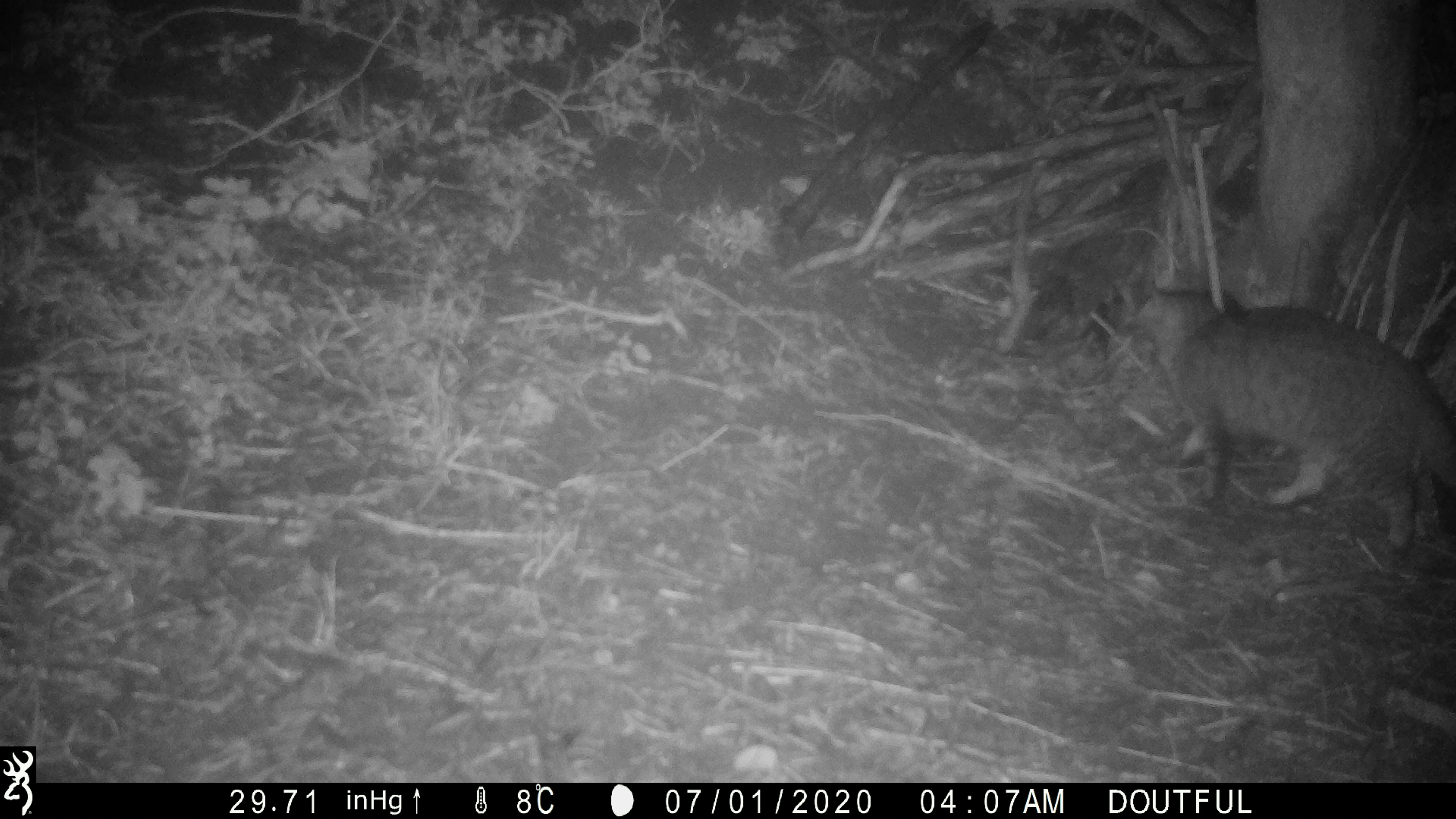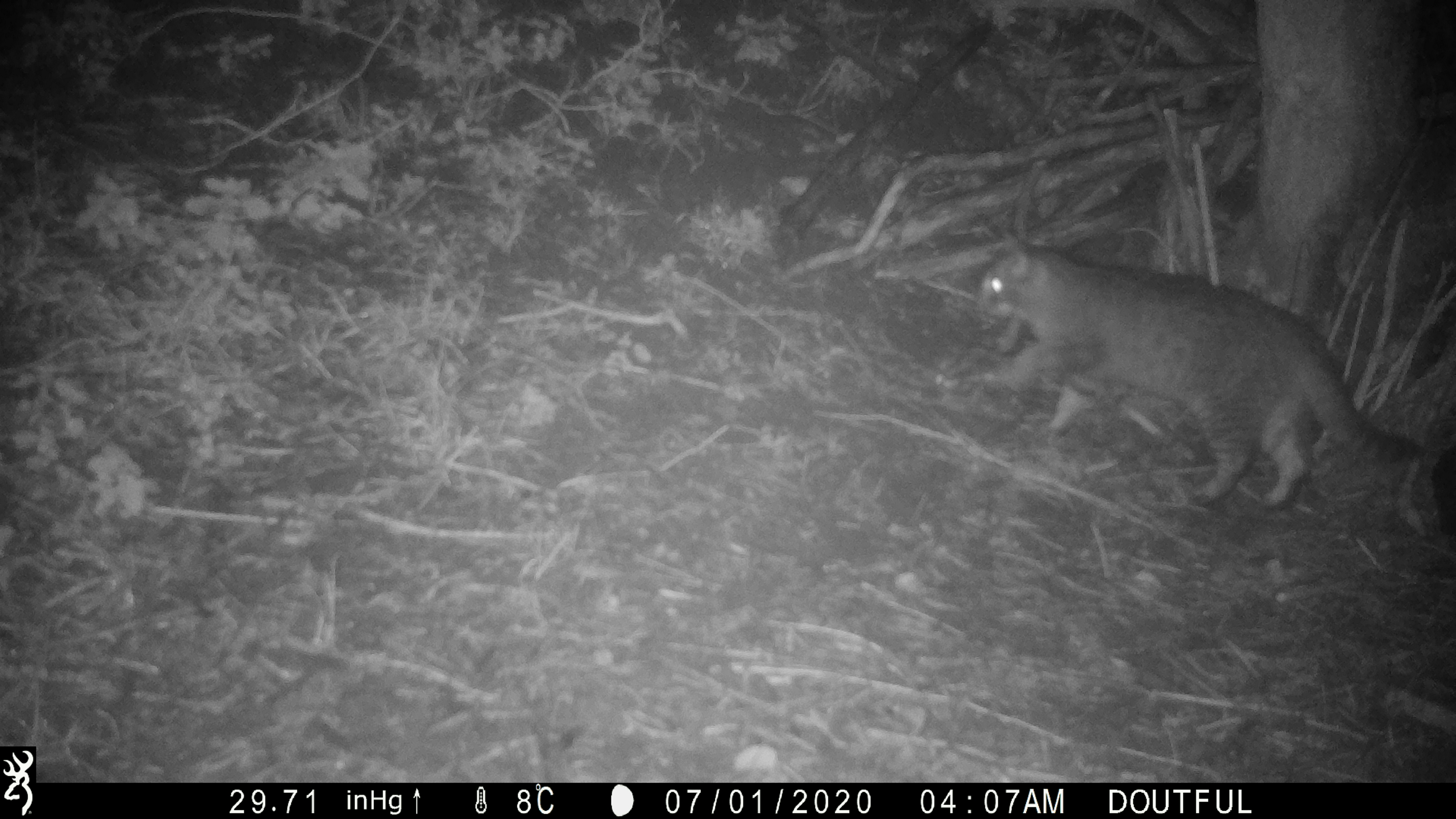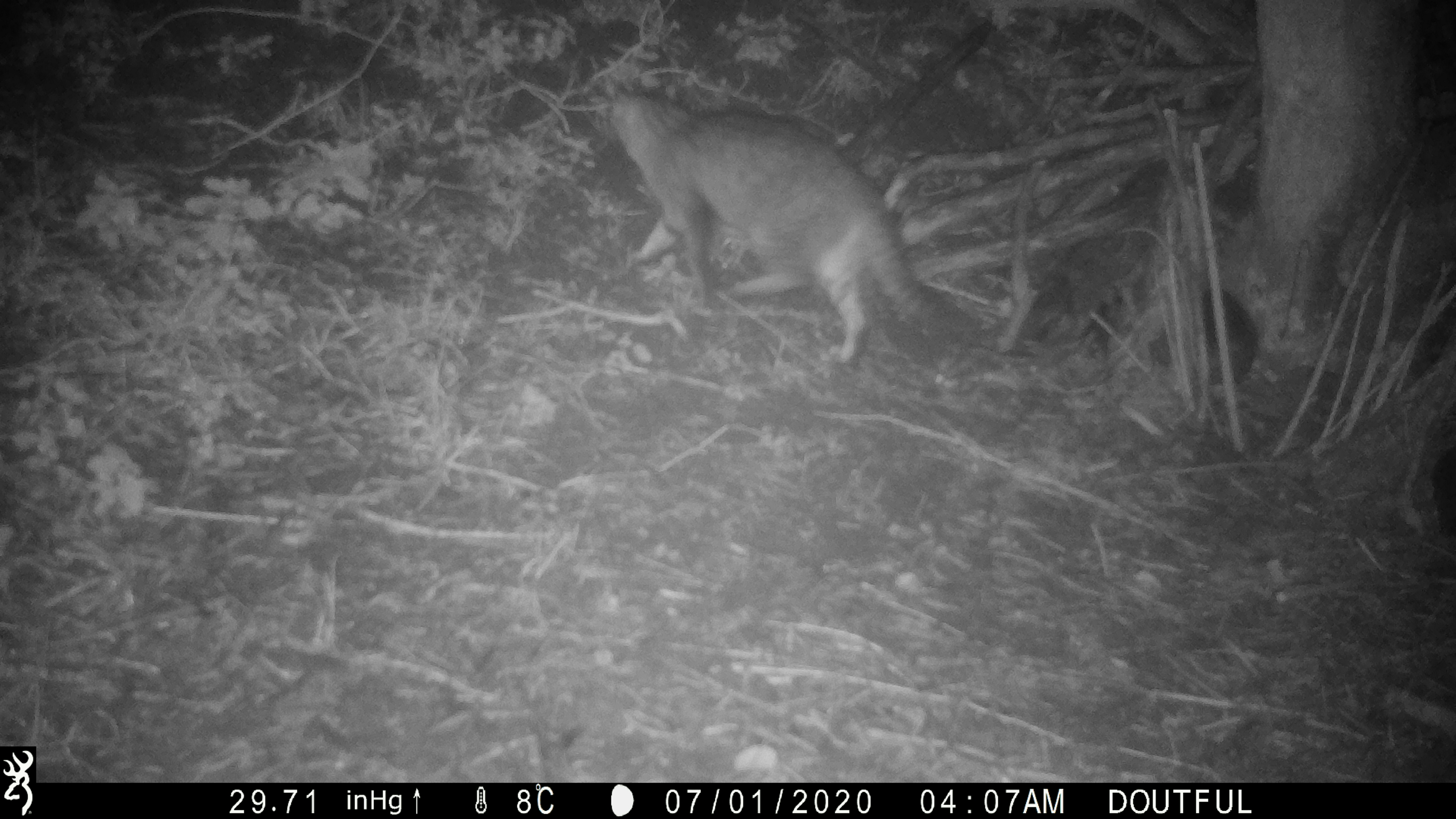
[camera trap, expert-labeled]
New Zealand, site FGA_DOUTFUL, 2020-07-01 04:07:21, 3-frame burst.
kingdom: Animalia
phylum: Chordata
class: Mammalia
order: Carnivora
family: Felidae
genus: Felis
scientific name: Felis catus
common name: domestic cat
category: cat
Cat (domestic cat) (Felis catus).